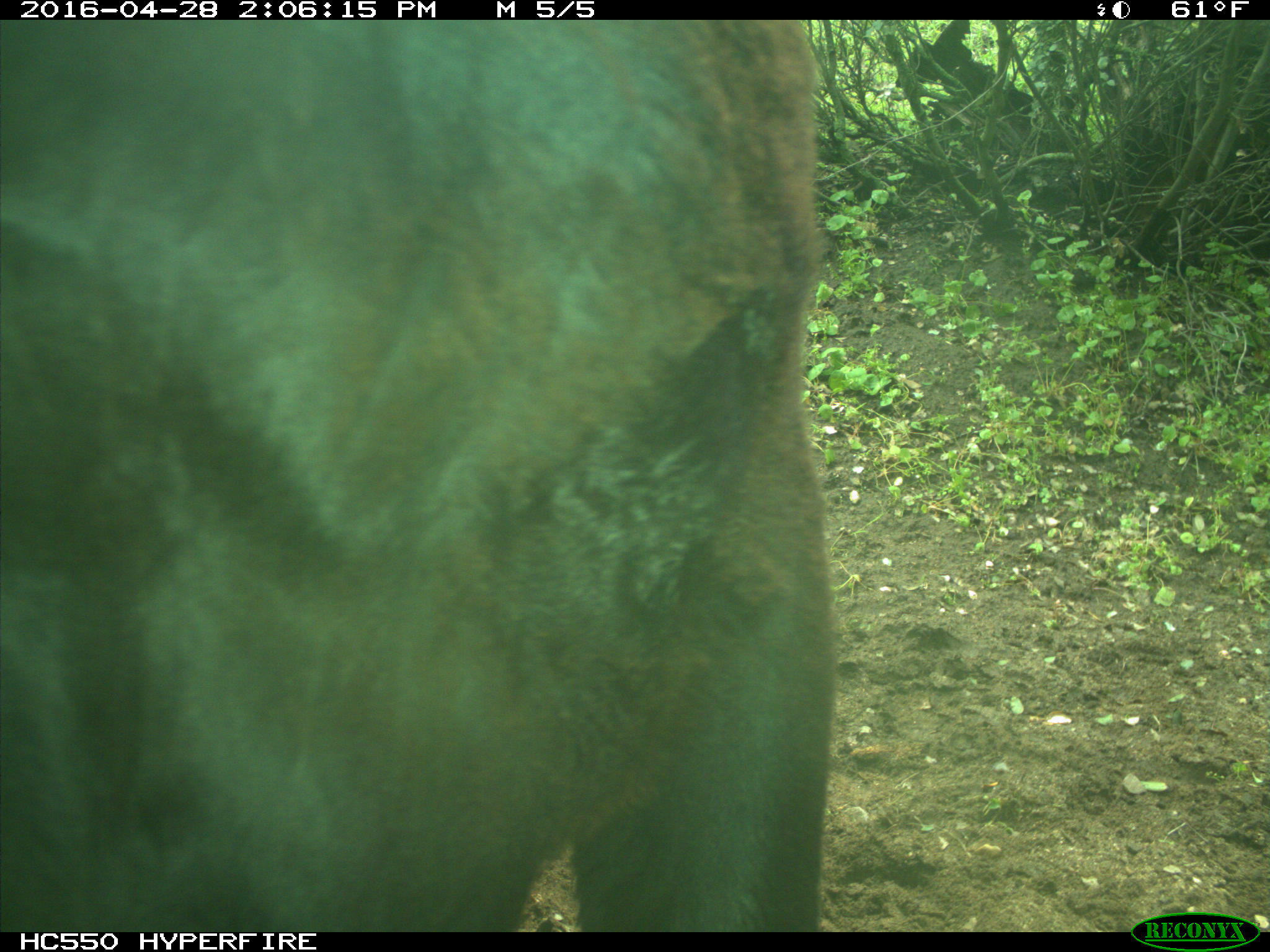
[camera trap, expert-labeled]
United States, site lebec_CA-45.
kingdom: Animalia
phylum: Chordata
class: Mammalia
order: Artiodactyla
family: Bovidae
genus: Bos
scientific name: Bos taurus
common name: domestic cow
Bos taurus (domestic cow).